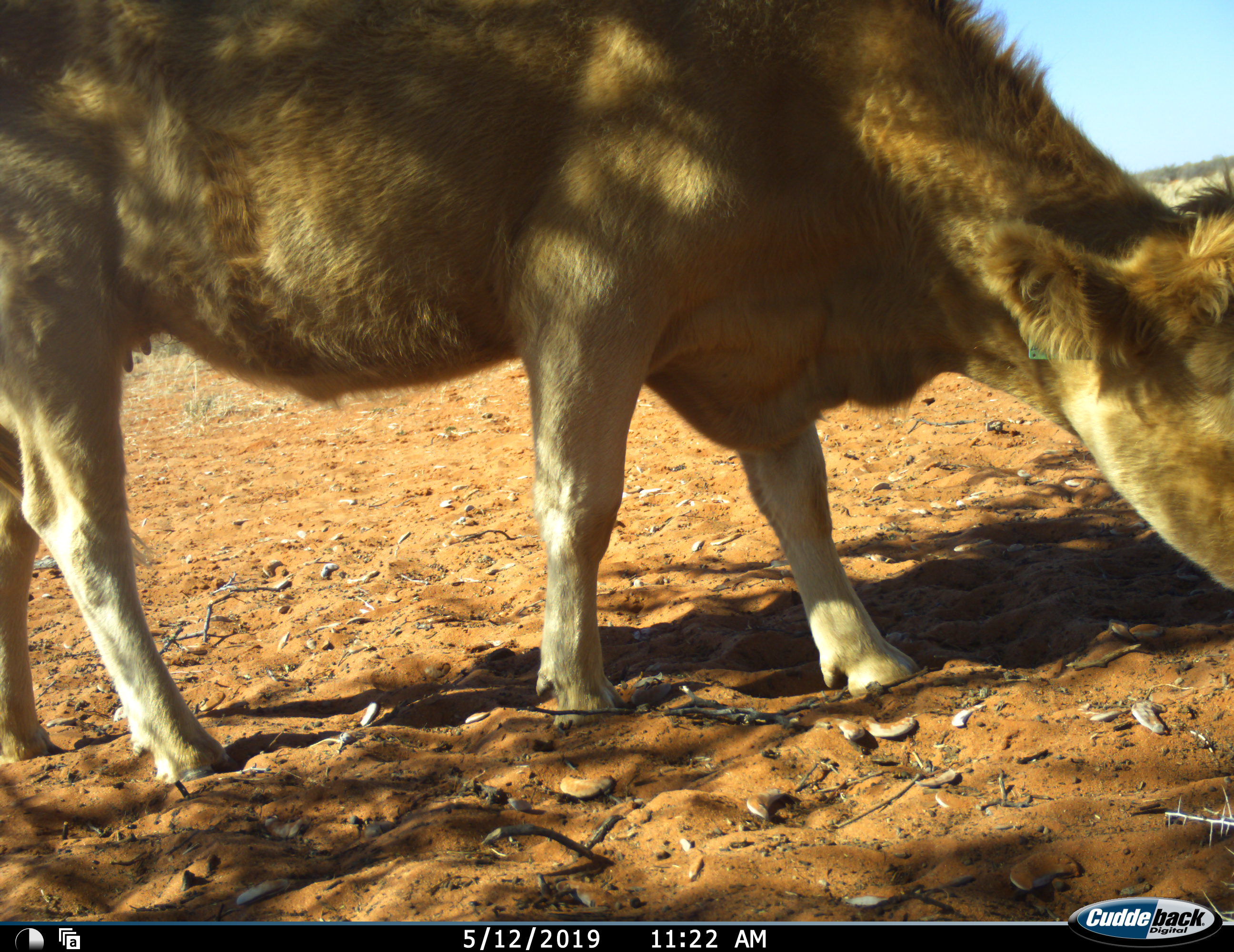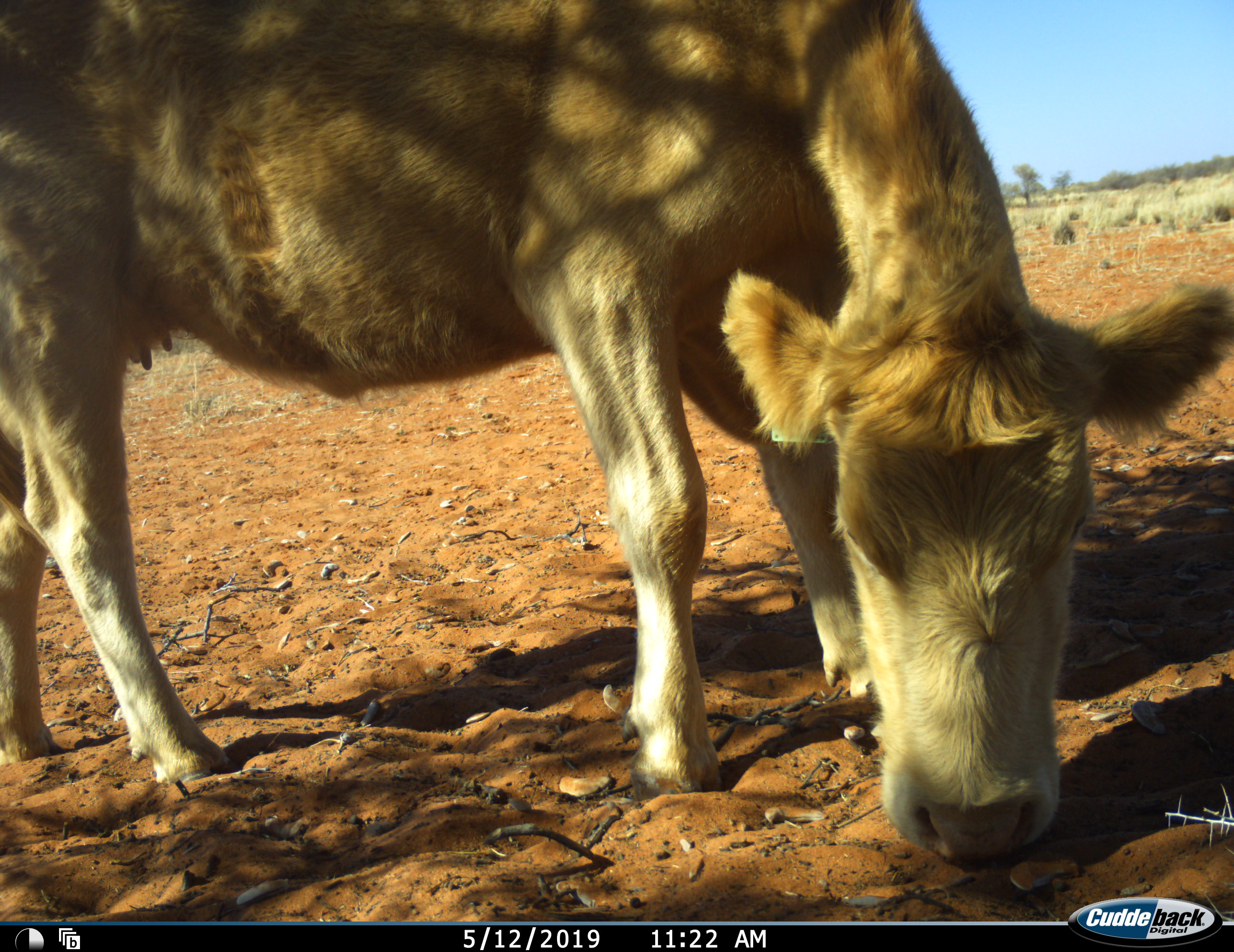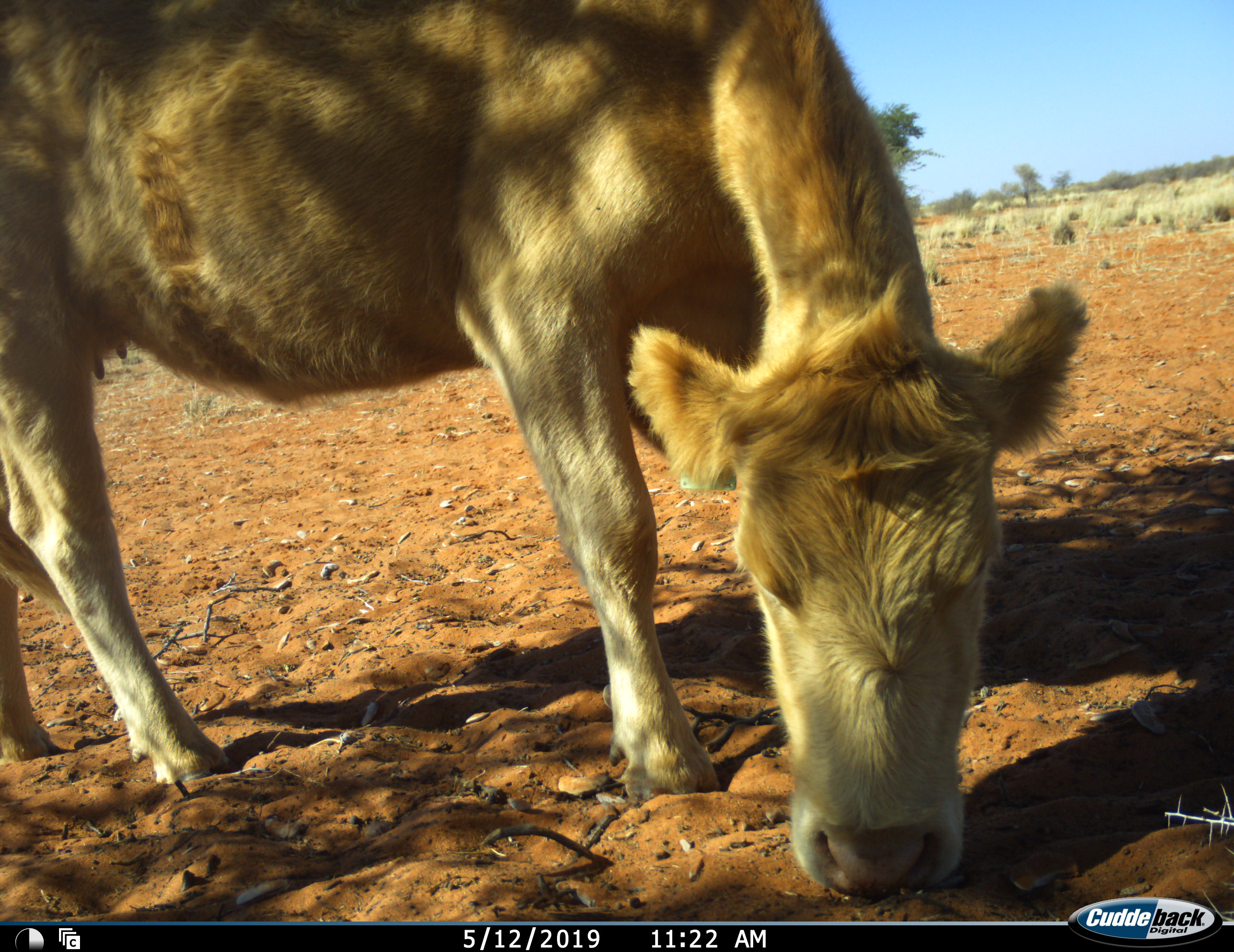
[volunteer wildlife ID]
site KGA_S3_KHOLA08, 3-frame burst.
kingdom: Animalia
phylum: Chordata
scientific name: Vertebrata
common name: domestic animal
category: domesticanimal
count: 1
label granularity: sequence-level